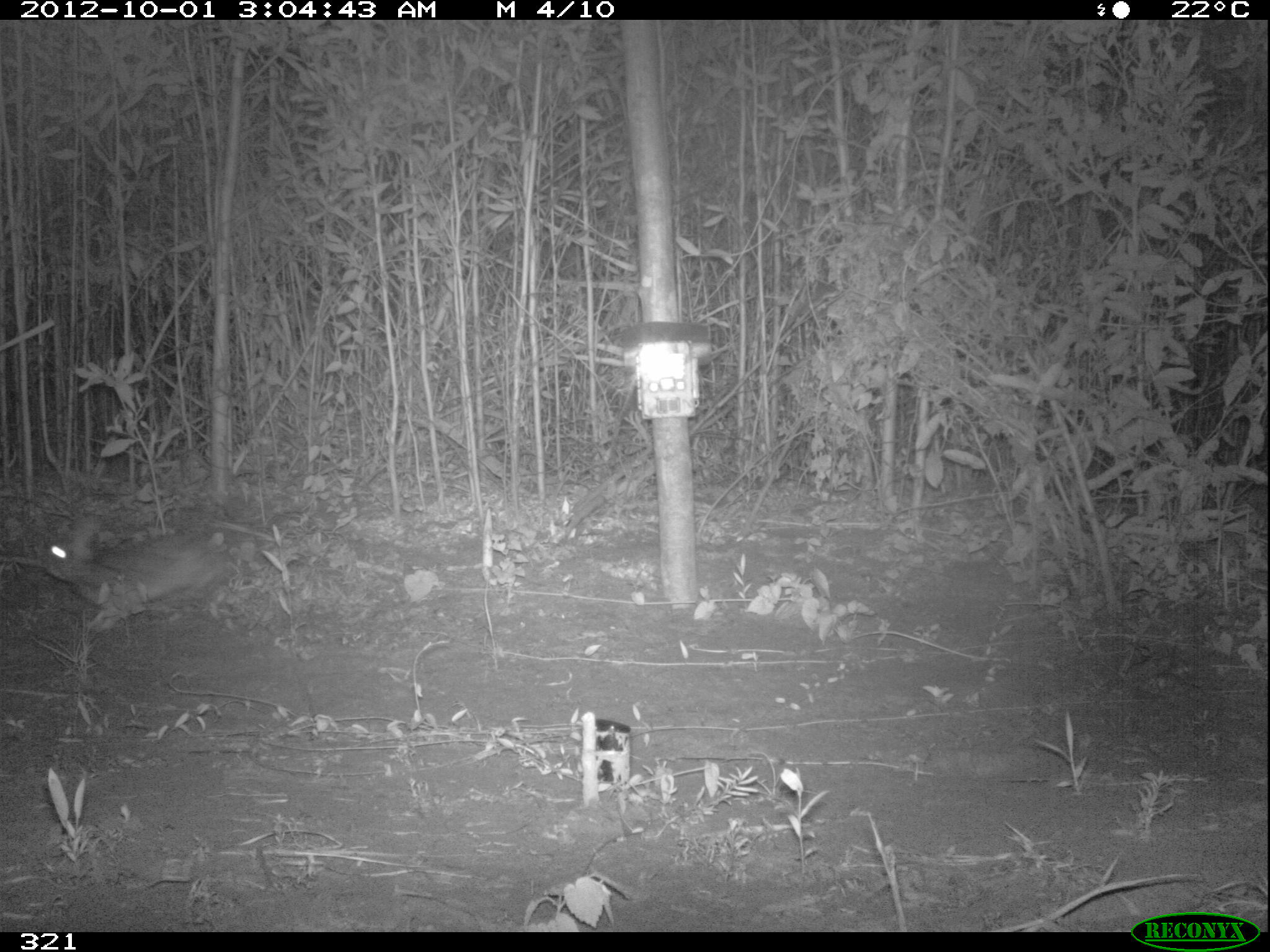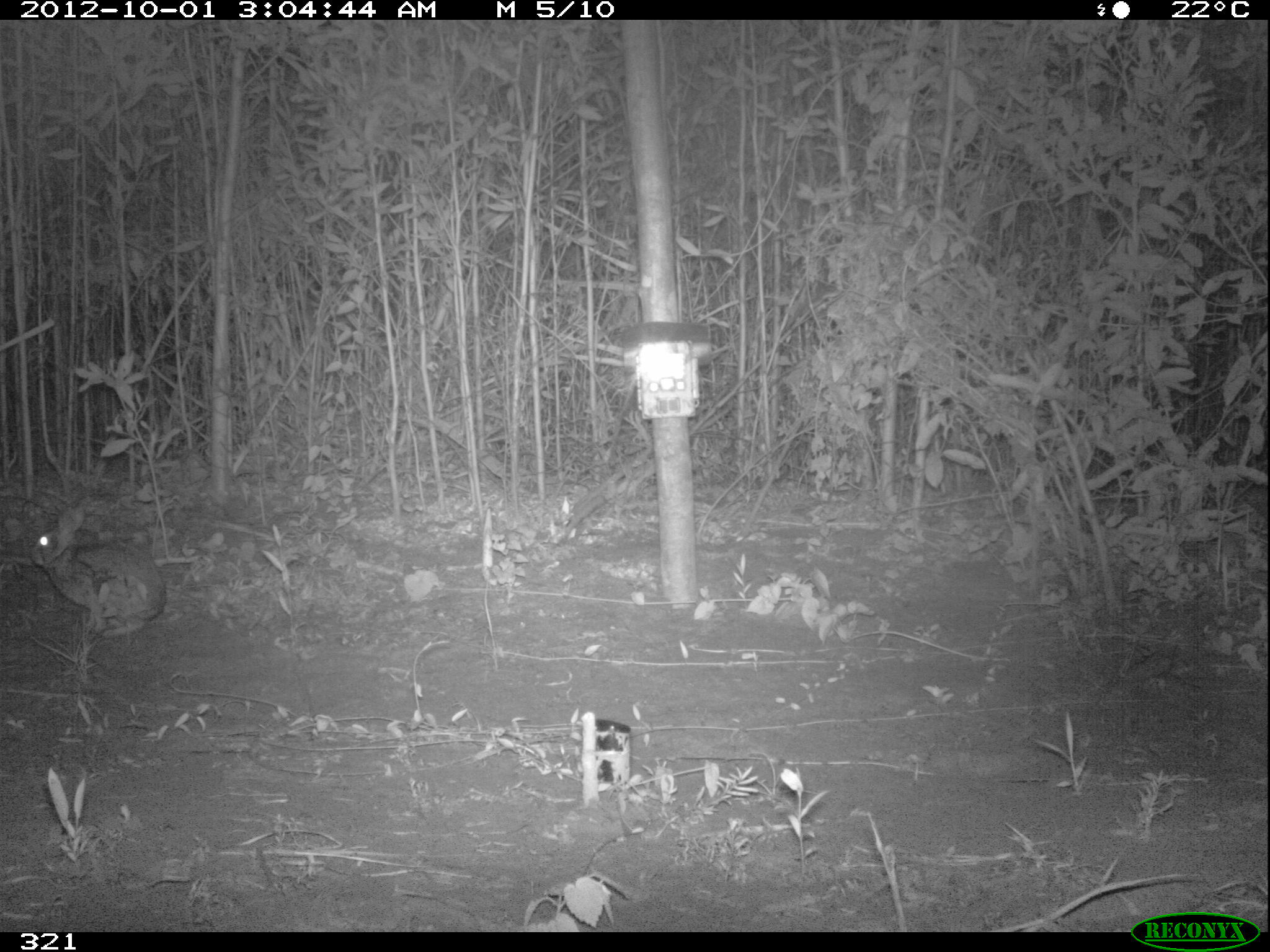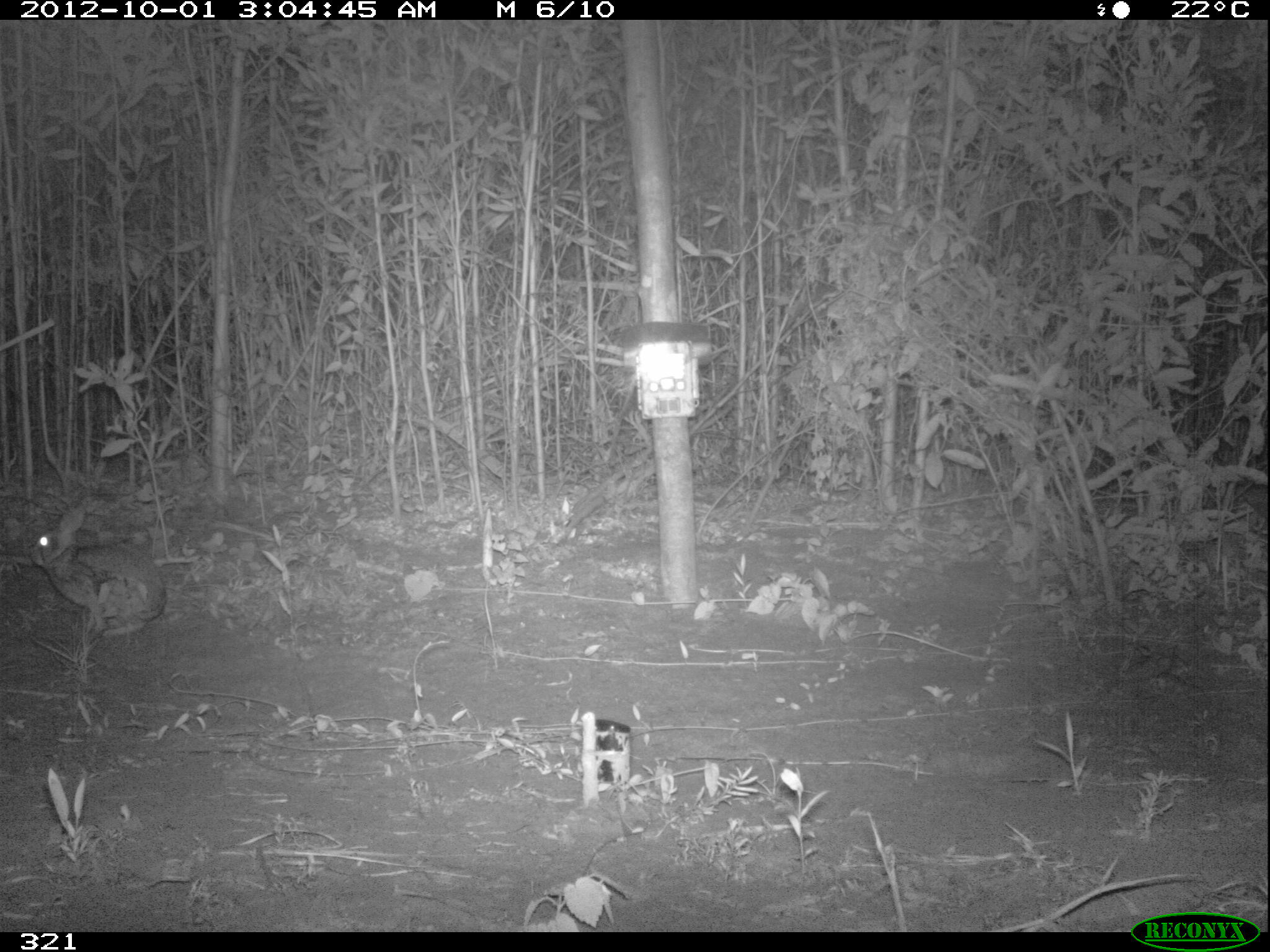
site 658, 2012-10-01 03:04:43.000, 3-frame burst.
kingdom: Animalia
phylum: Chordata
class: Mammalia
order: Lagomorpha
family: Leporidae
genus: Sylvilagus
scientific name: Sylvilagus brasiliensis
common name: tapeti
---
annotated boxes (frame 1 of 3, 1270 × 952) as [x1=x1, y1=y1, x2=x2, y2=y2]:
sylvilagus brasiliensis: [x1=32, y1=512, x2=224, y2=634]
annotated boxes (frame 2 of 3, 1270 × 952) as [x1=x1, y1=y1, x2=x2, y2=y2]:
sylvilagus brasiliensis: [x1=28, y1=504, x2=165, y2=639]